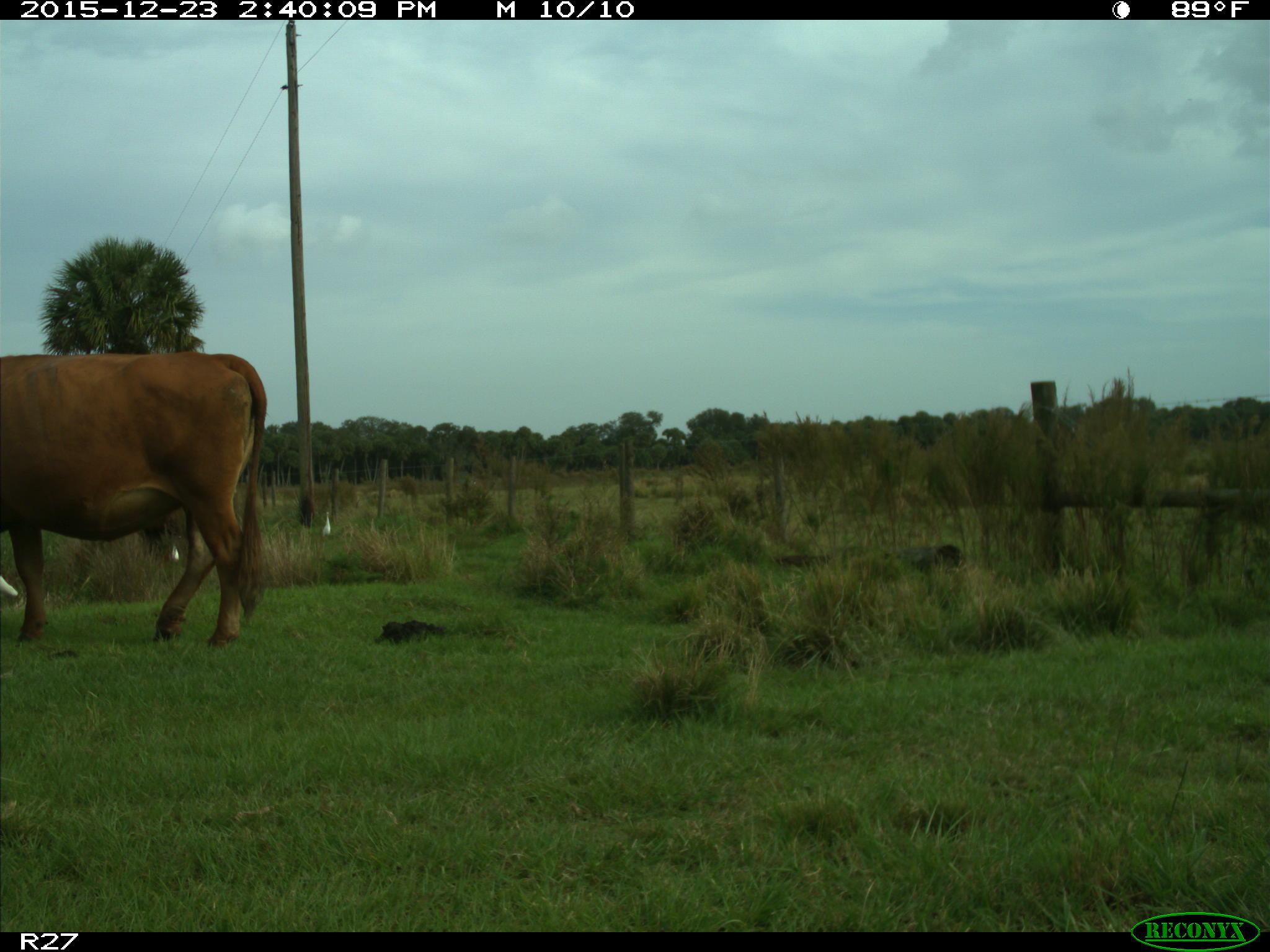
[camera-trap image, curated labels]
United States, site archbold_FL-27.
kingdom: Animalia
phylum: Chordata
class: Mammalia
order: Artiodactyla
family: Bovidae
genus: Bos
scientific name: Bos taurus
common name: domestic cow